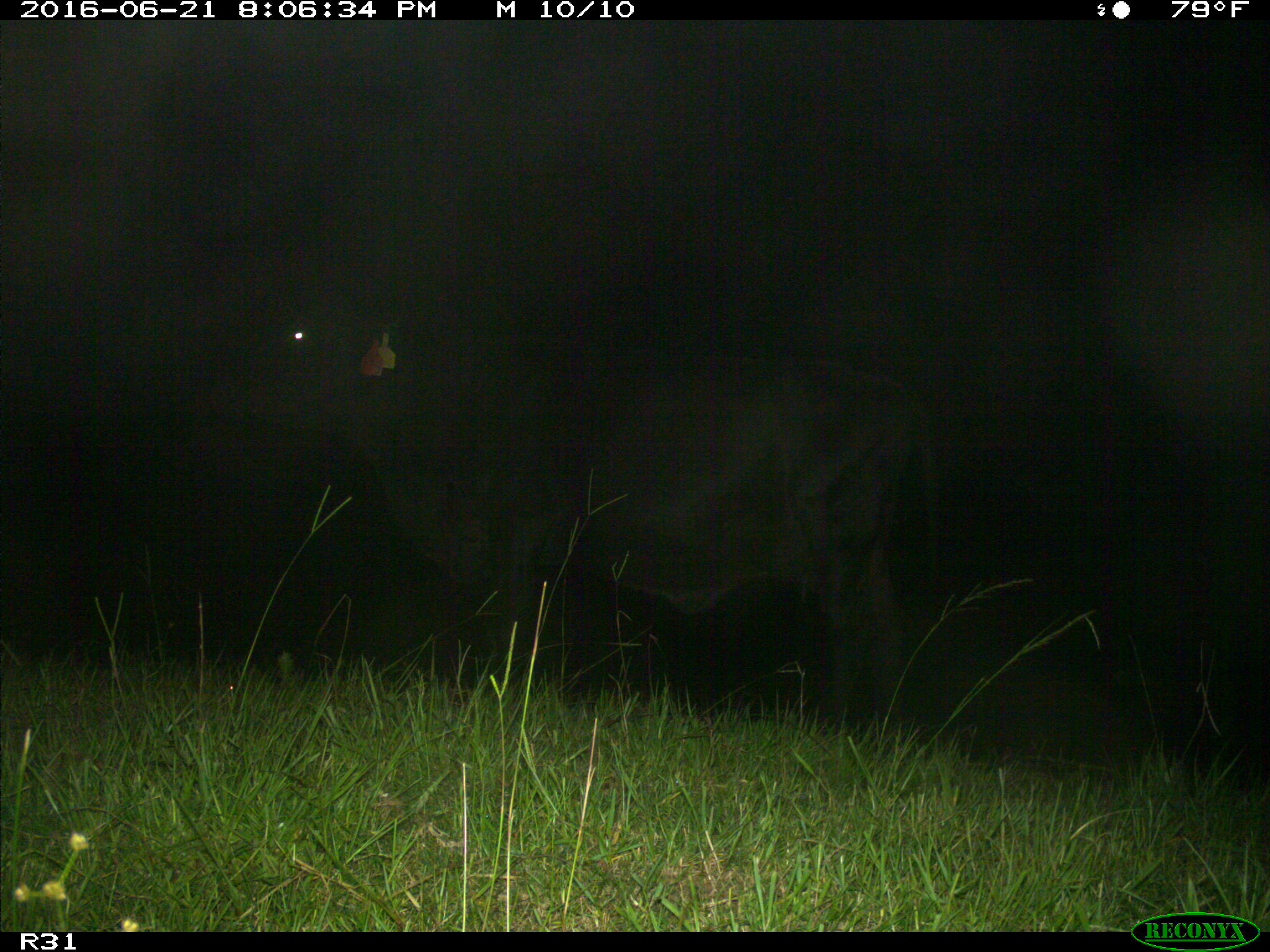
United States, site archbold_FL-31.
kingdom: Animalia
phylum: Chordata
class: Mammalia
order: Artiodactyla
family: Bovidae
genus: Bos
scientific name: Bos taurus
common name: domestic cow